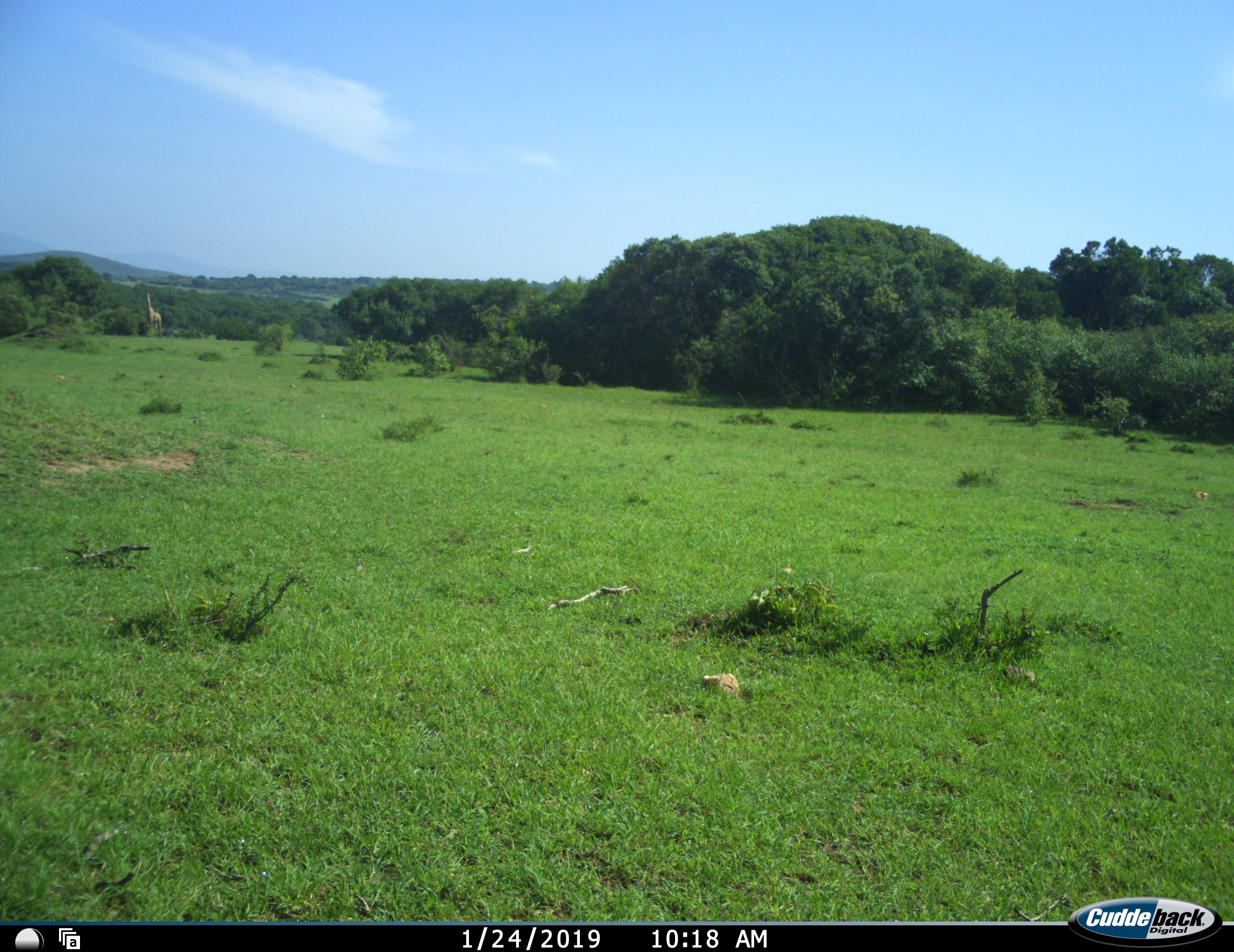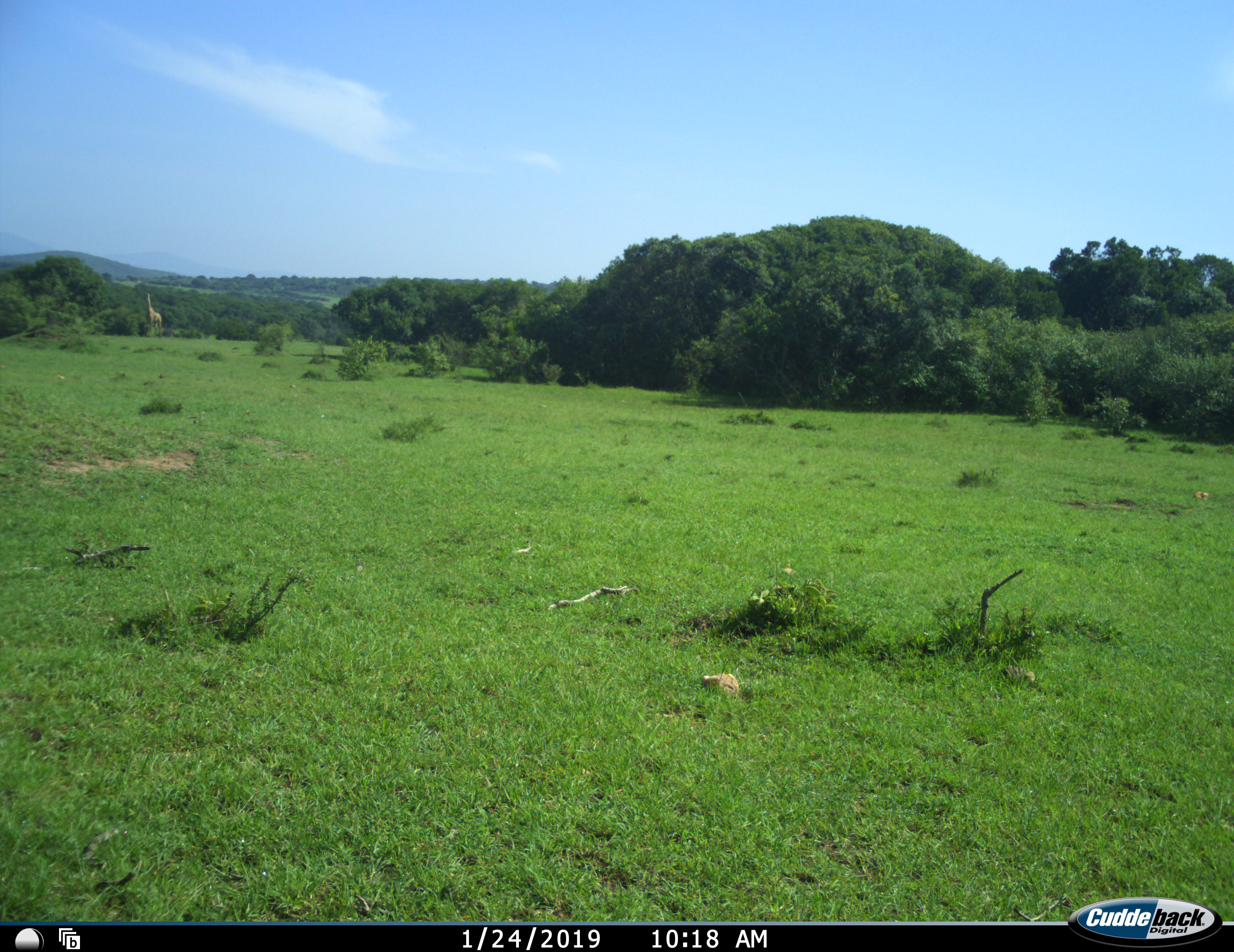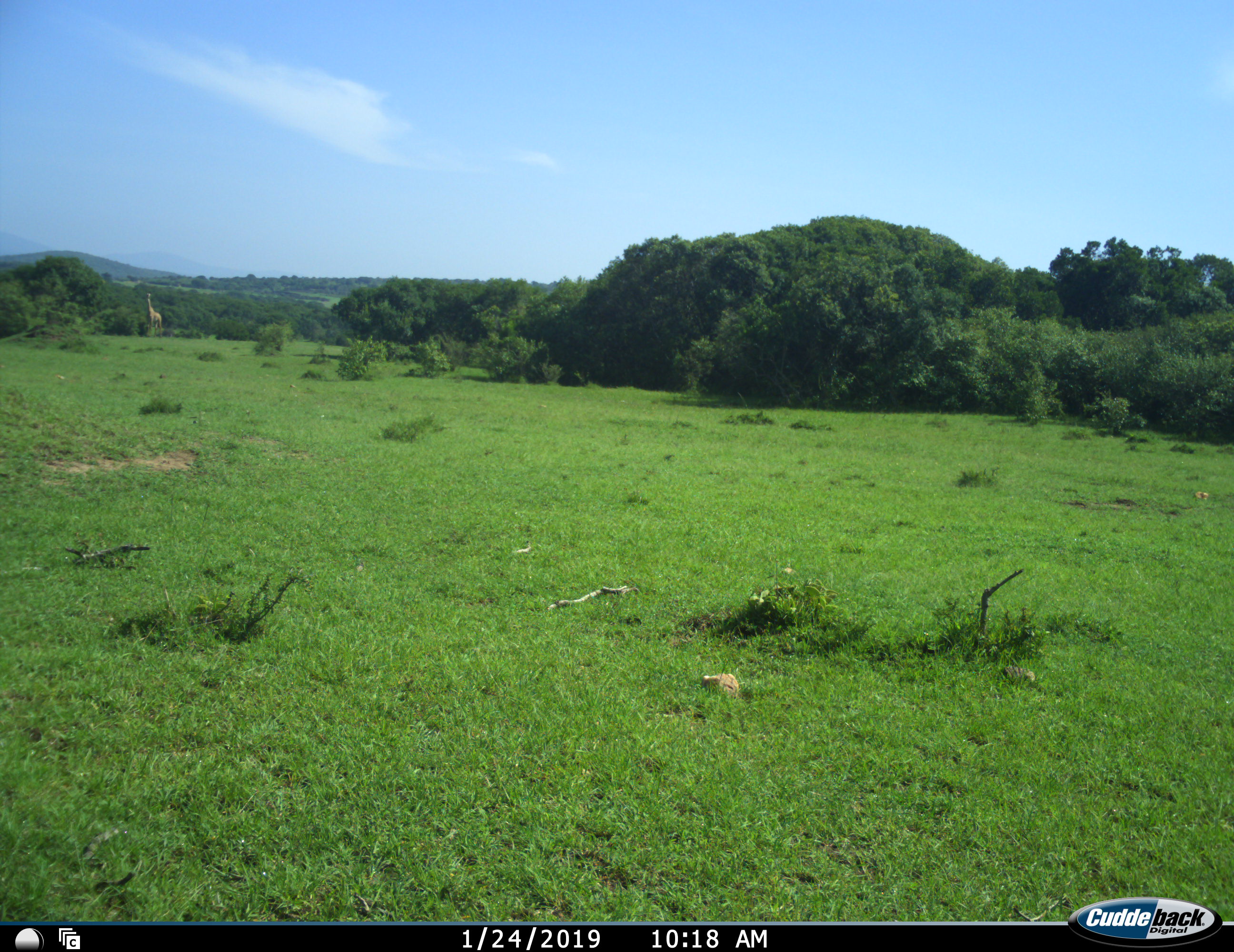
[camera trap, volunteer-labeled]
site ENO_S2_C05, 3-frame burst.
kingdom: Animalia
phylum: Chordata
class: Mammalia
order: Artiodactyla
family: Giraffidae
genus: Giraffa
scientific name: Giraffa camelopardalis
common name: giraffe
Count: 1.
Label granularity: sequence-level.